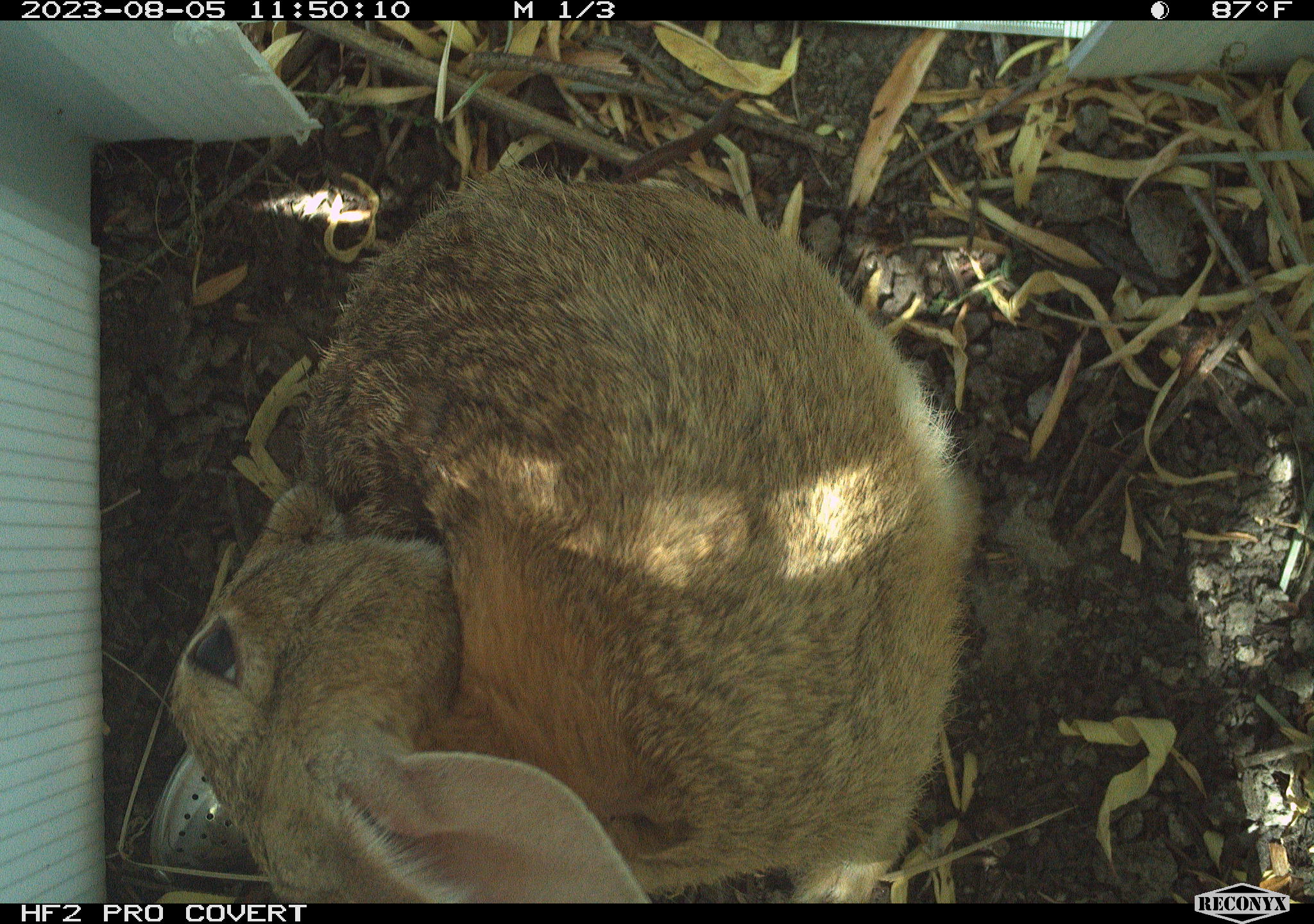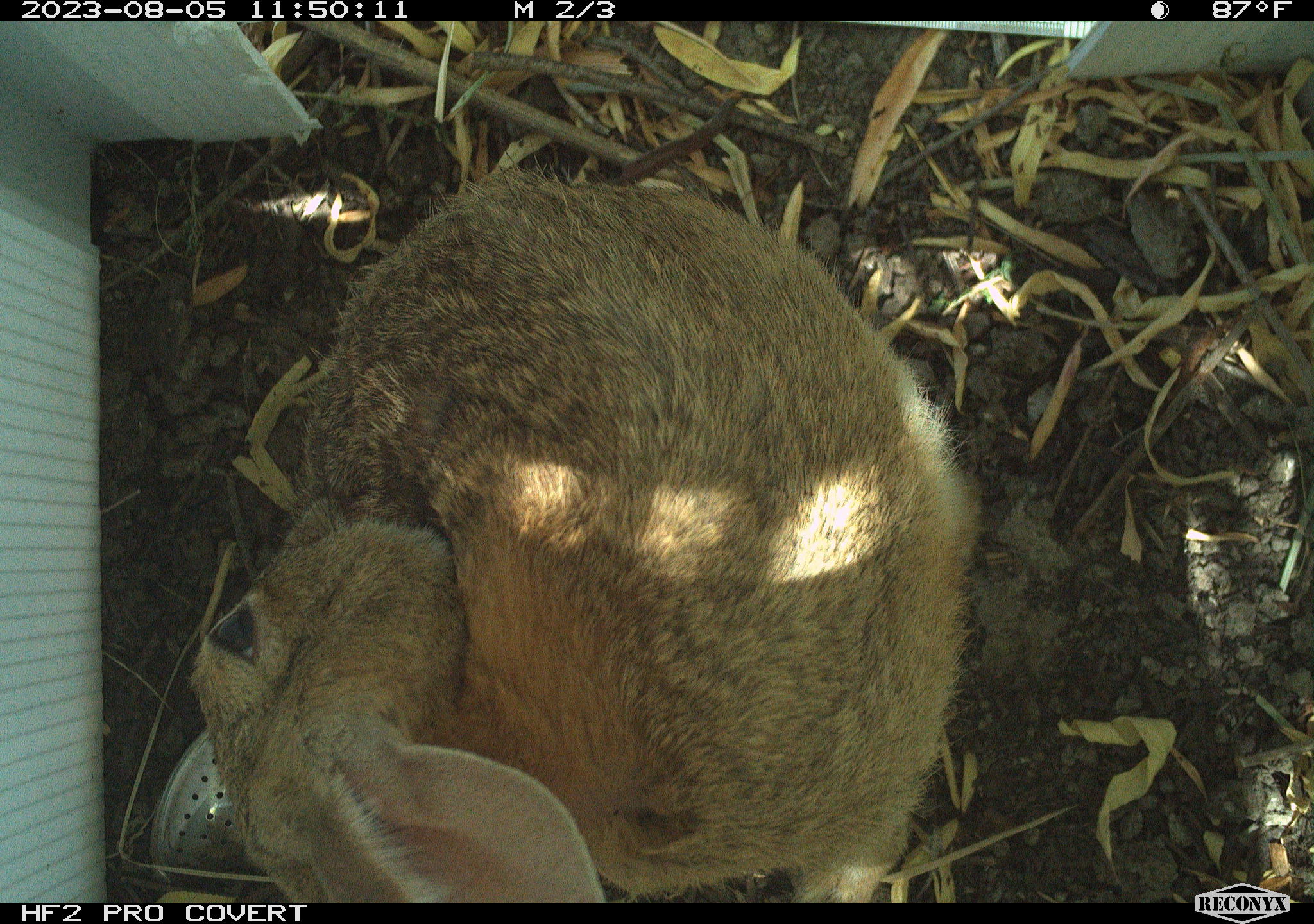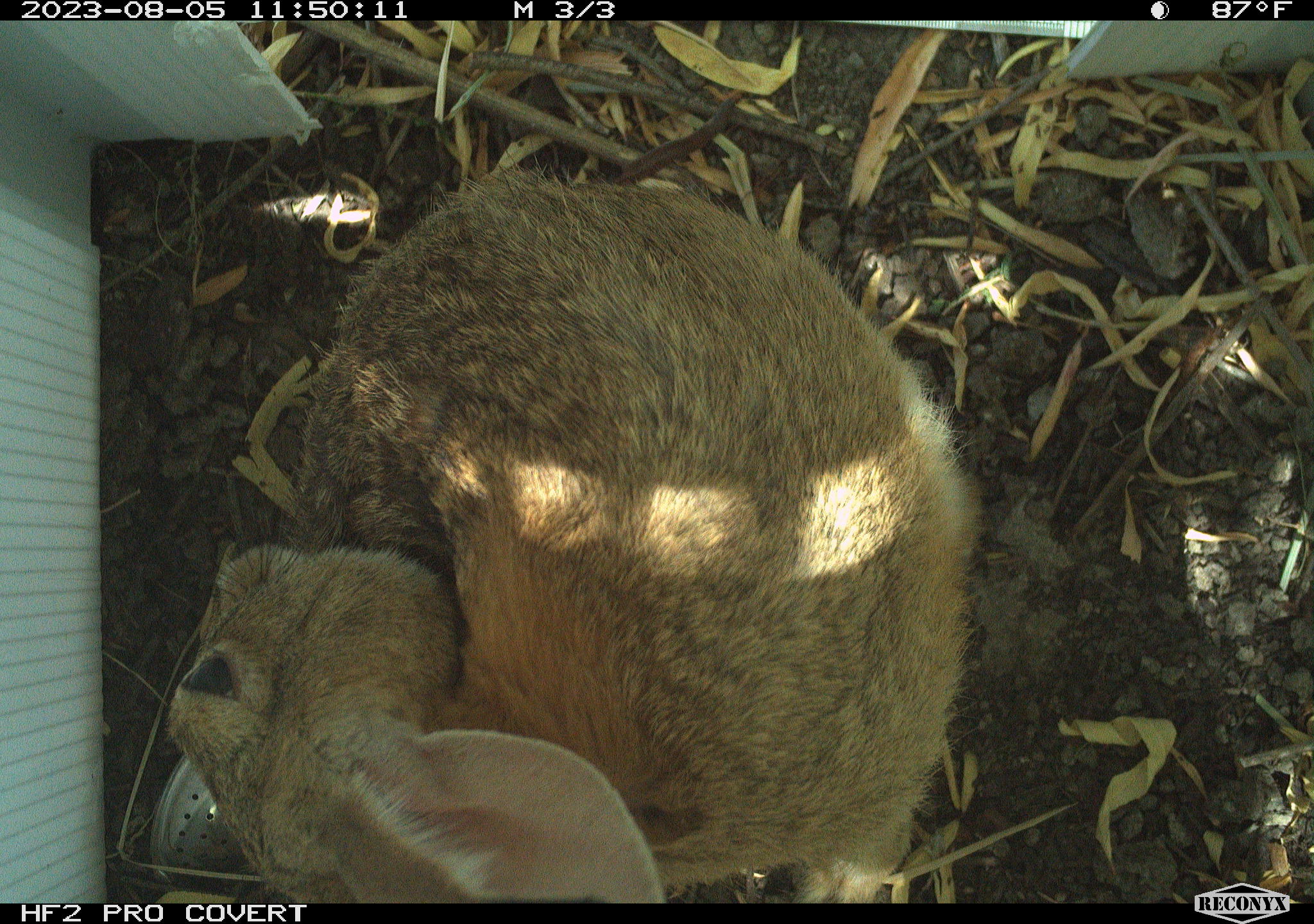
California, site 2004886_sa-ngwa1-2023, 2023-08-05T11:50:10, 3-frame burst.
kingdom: Animalia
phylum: Chordata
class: Mammalia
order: Lagomorpha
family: Leporidae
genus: Sylvilagus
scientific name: Sylvilagus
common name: cottontail rabbits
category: sylvilagus species